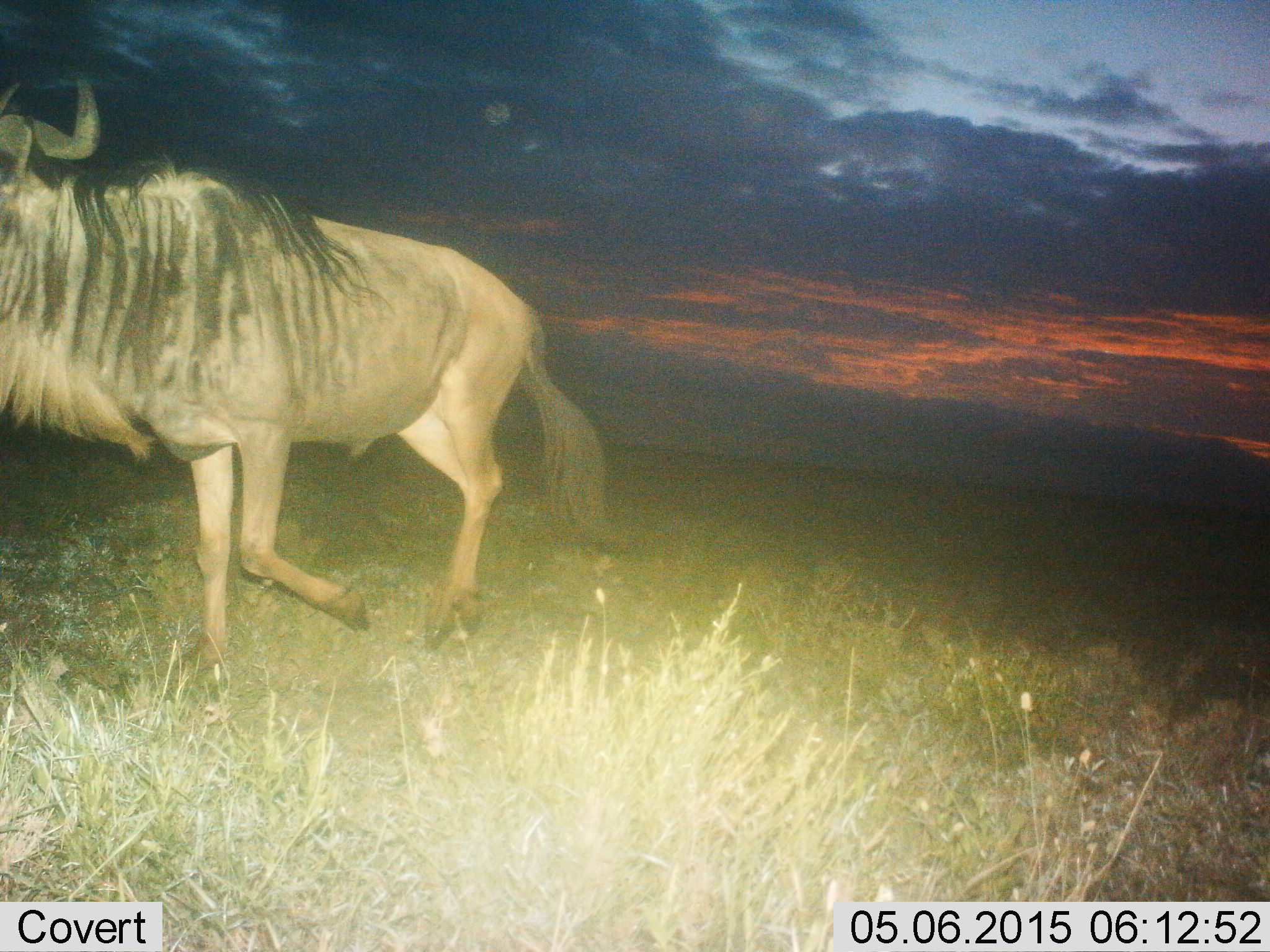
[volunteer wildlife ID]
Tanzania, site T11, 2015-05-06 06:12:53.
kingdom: Animalia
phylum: Chordata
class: Mammalia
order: Artiodactyla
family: Bovidae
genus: Connochaetes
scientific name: Connochaetes taurinus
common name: blue wildebeest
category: wildebeest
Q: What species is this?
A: Wildebeest (blue wildebeest) (Connochaetes taurinus).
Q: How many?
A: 1.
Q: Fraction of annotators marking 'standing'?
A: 10%.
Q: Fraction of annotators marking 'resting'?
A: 0%.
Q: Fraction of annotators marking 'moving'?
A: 100%.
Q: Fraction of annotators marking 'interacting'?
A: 0%.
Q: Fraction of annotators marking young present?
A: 0%.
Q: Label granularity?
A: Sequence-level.